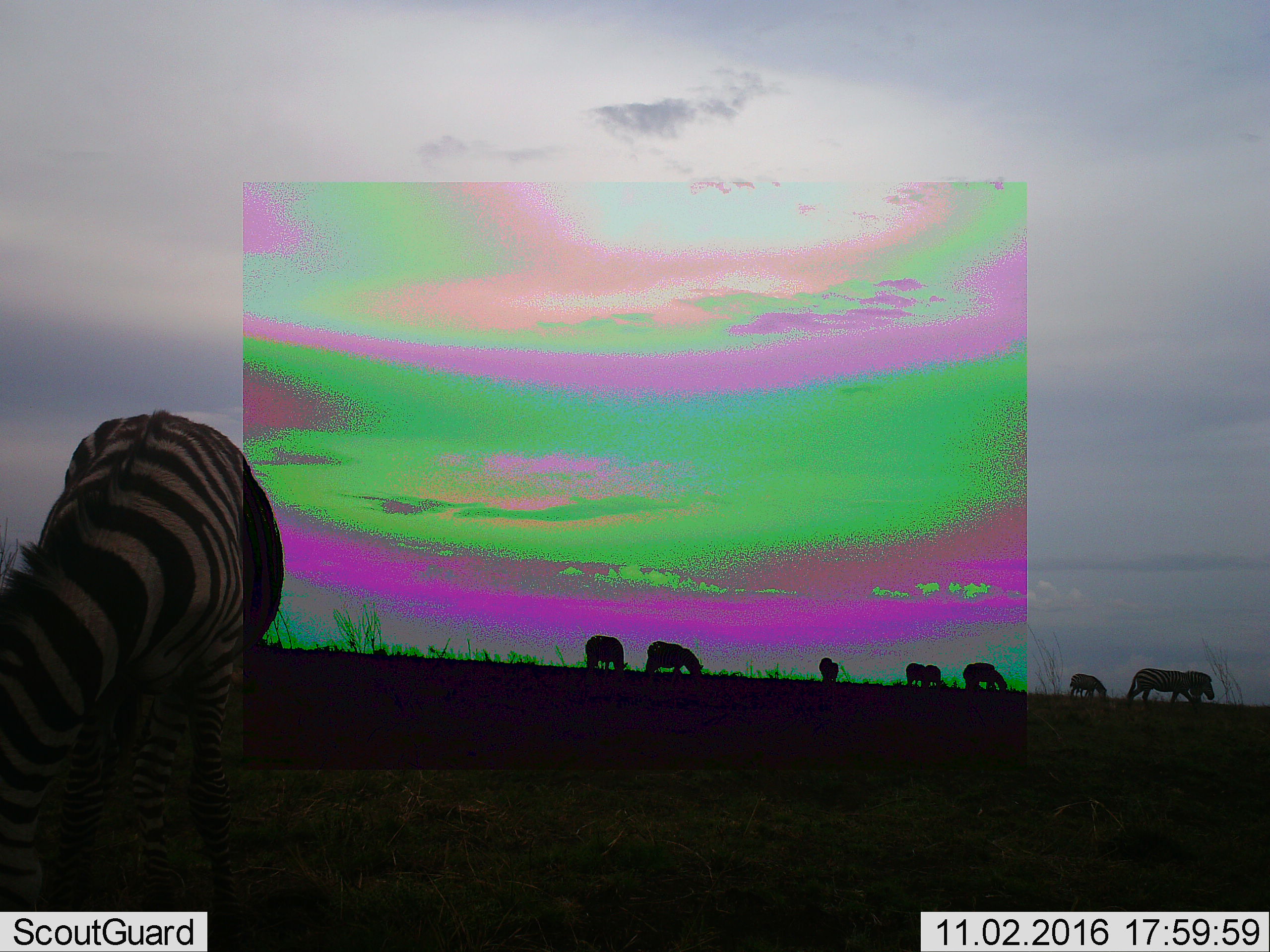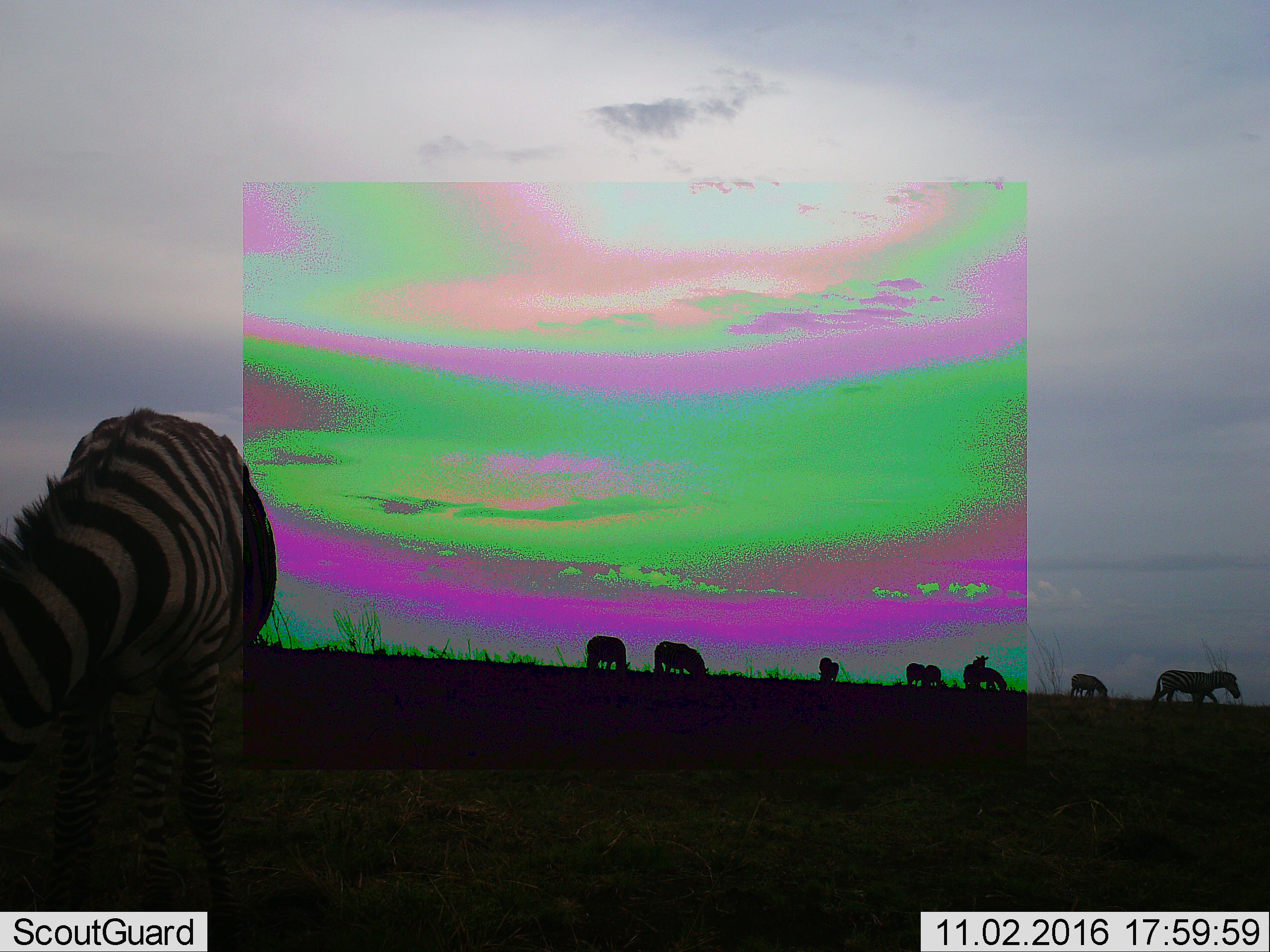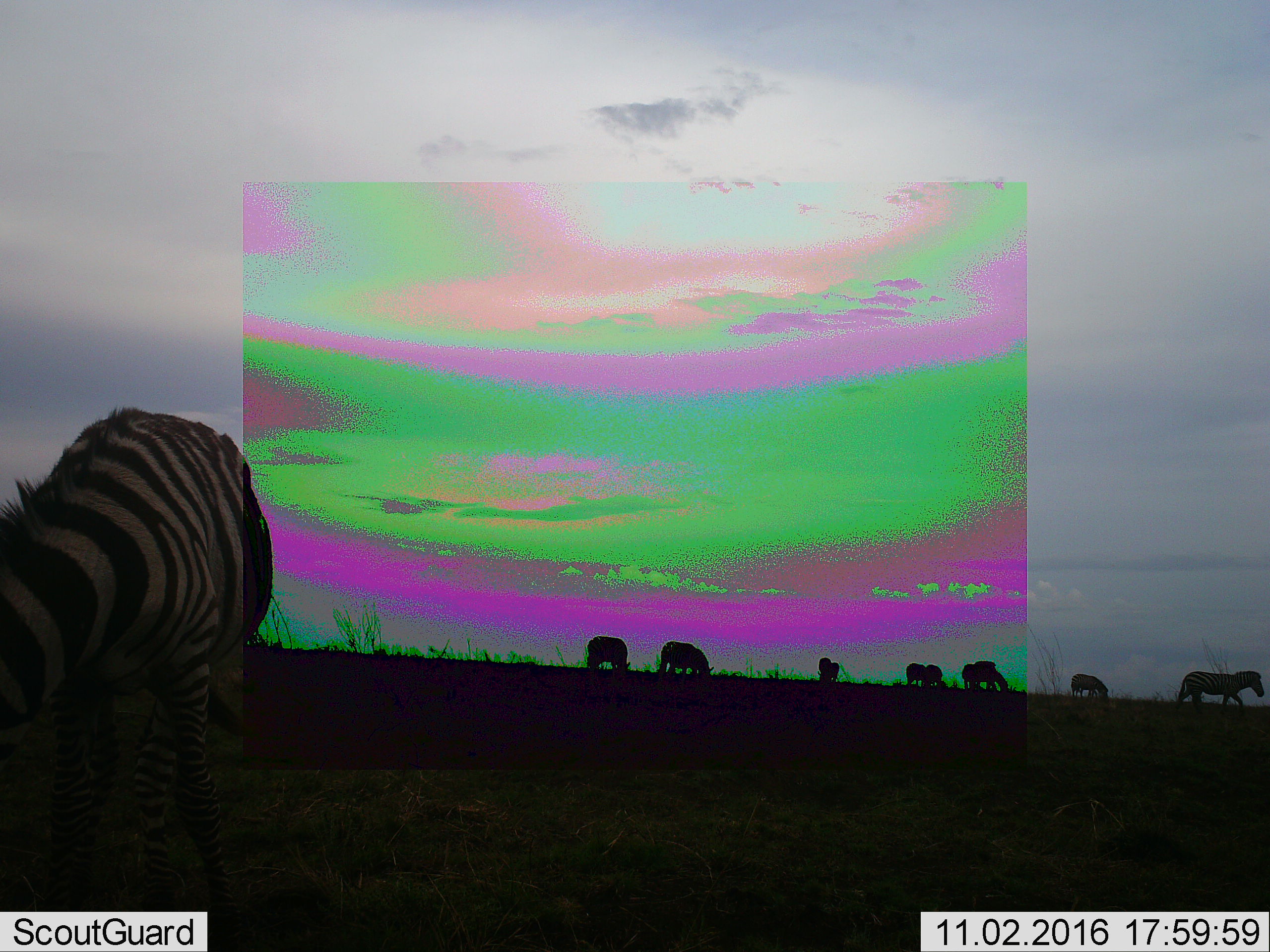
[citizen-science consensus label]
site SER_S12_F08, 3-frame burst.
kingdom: Animalia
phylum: Chordata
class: Mammalia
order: Perissodactyla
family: Equidae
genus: Equus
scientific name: Equus quagga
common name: plains zebra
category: zebraplains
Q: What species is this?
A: Zebraplains (plains zebra) (Equus quagga).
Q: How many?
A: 10.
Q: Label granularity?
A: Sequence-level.